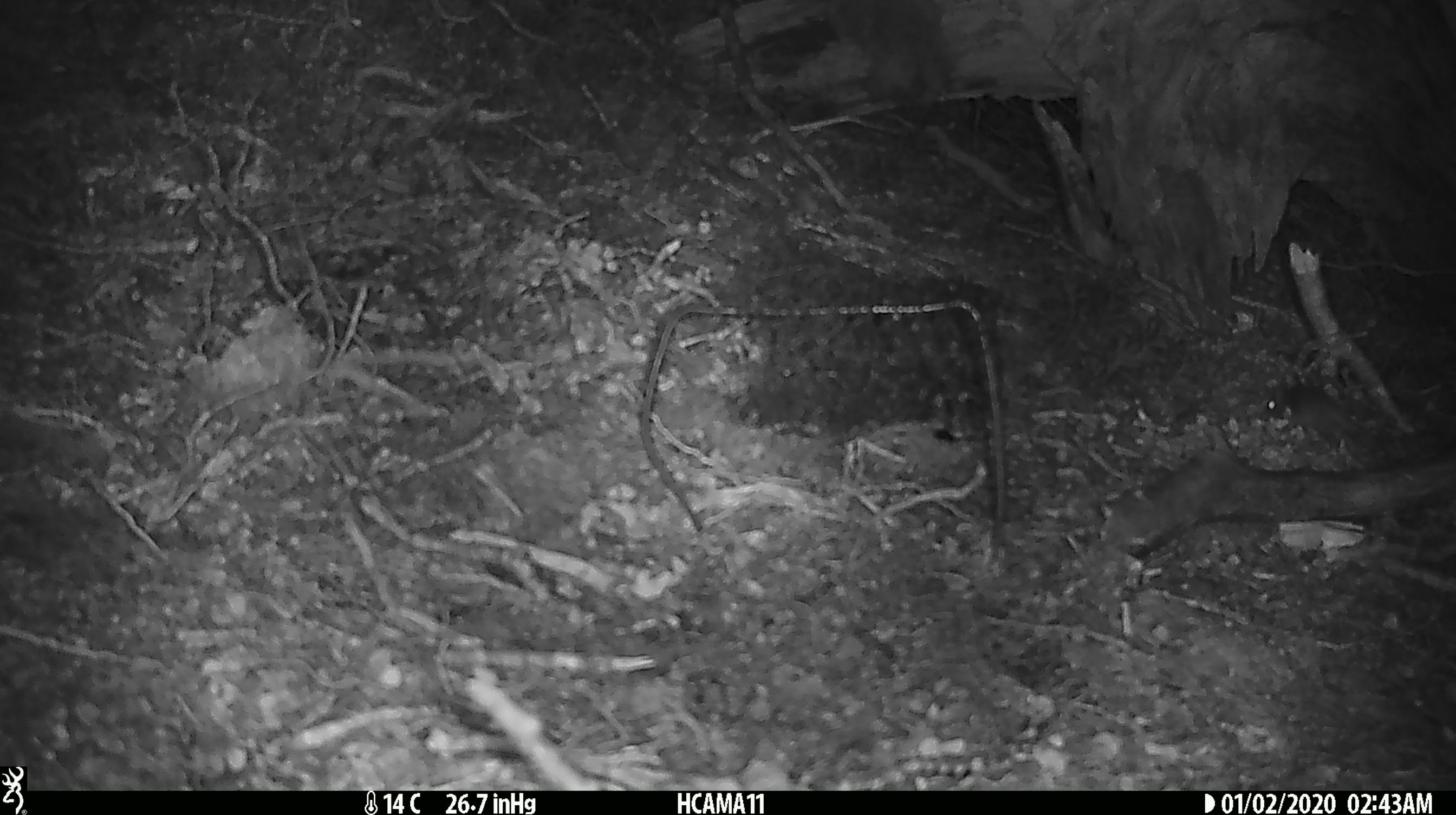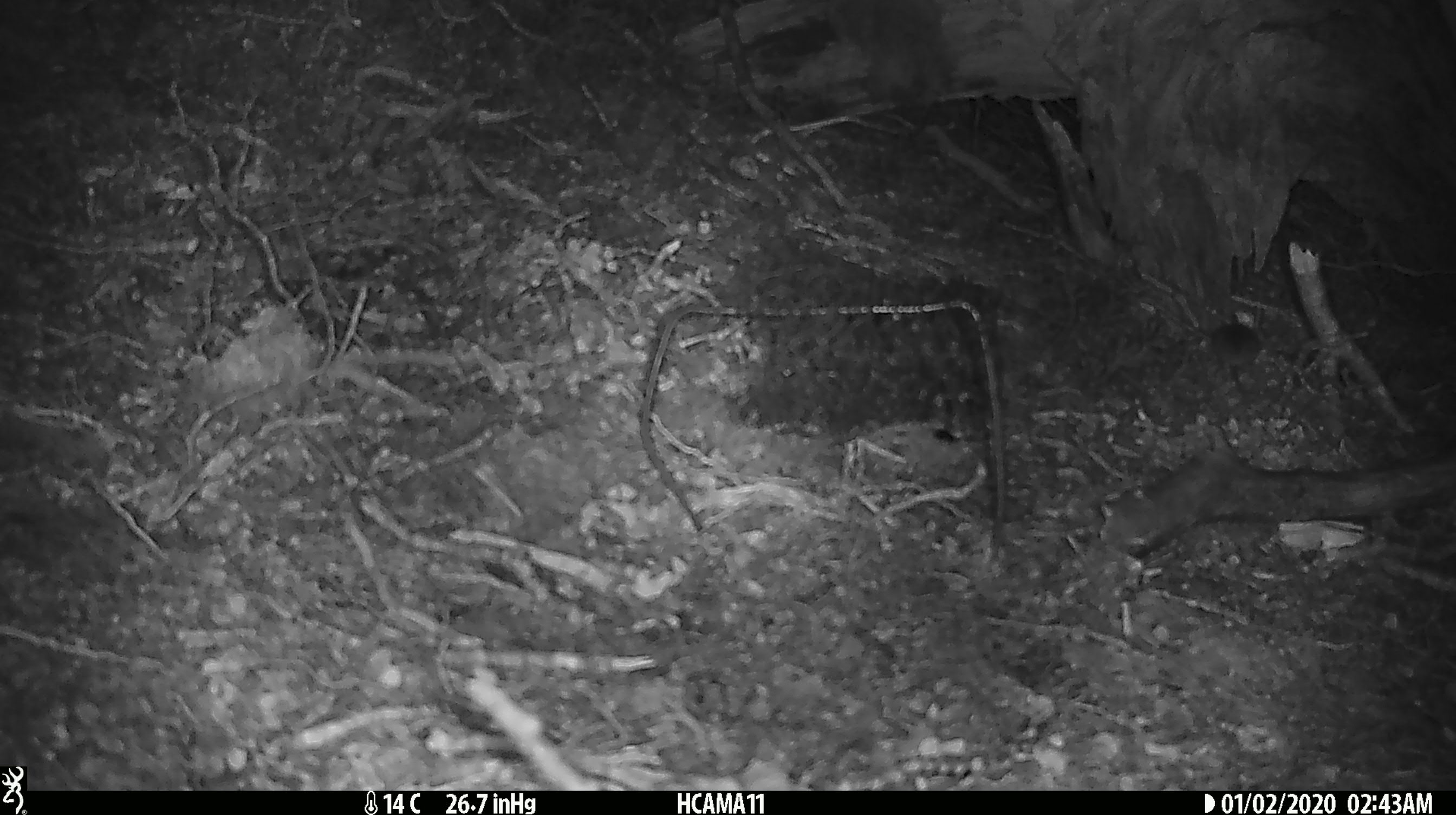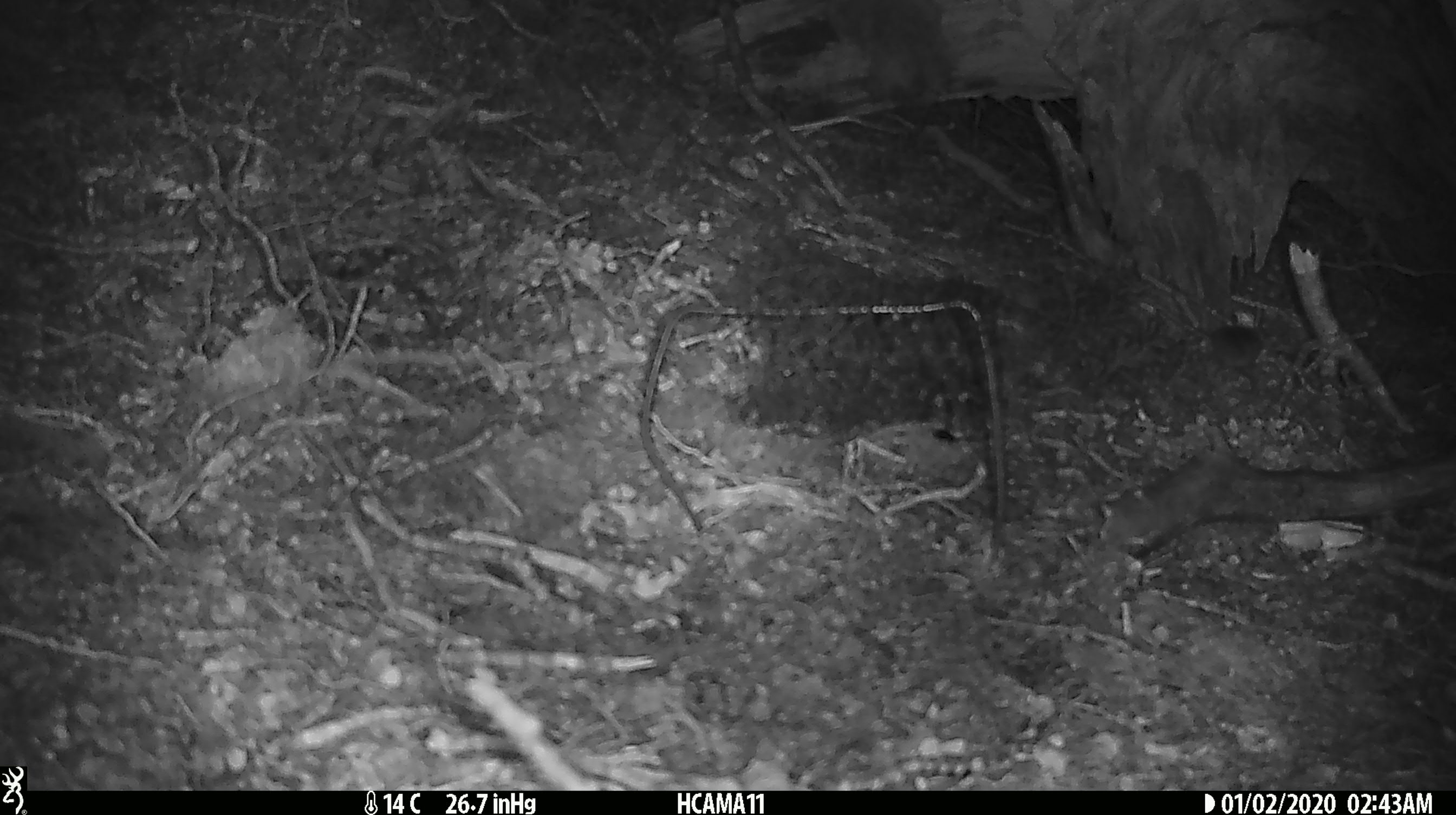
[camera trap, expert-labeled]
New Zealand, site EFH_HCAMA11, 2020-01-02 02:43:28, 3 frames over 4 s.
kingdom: Animalia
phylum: Chordata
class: Mammalia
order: Rodentia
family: Muridae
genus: Mus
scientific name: Mus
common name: mouse